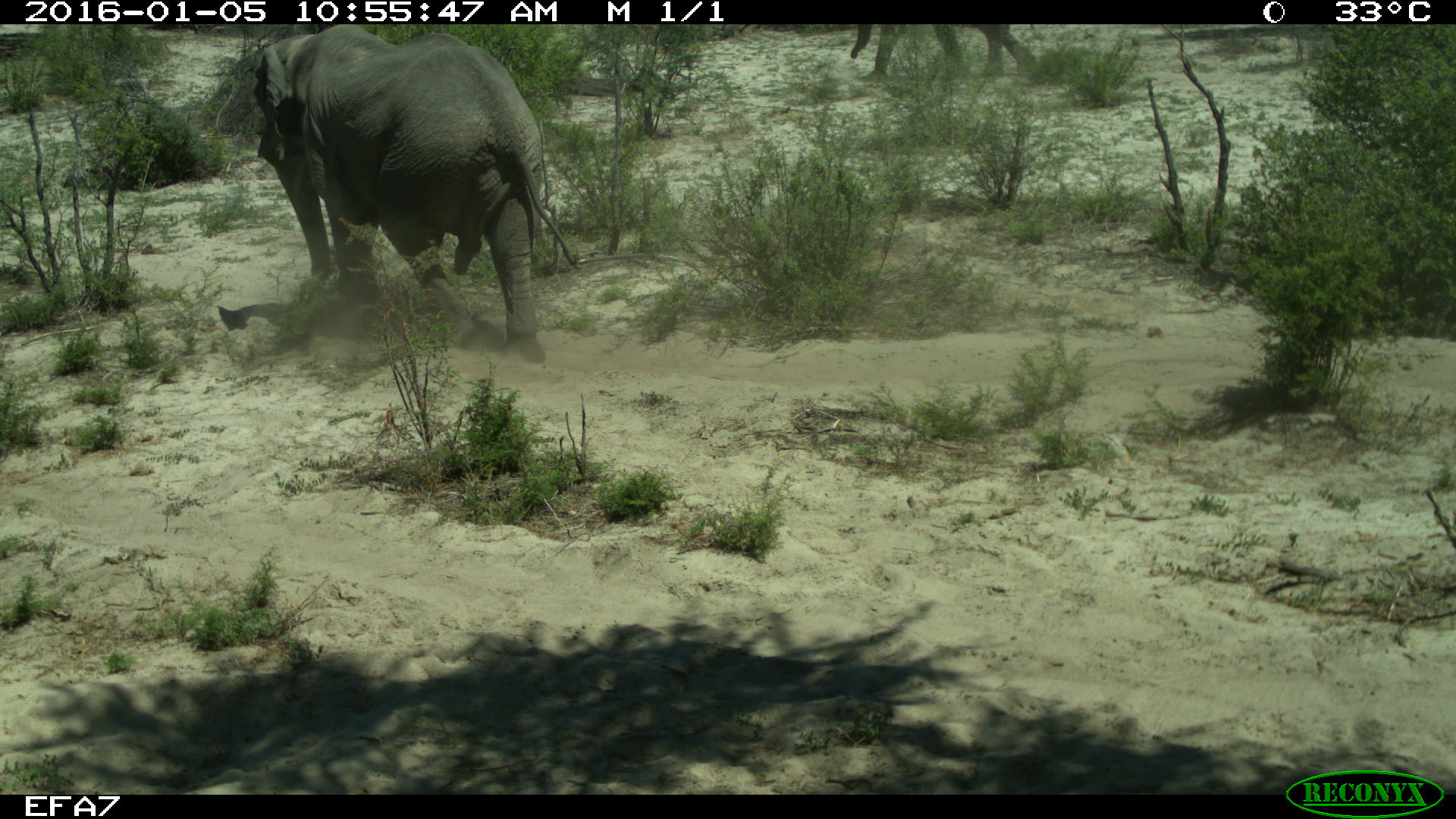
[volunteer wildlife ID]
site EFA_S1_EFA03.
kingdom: Animalia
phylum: Chordata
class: Mammalia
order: Proboscidea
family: Elephantidae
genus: Loxodonta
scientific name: Loxodonta africana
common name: african bush elephant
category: elephant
Elephant (african bush elephant) (Loxodonta africana), count 2. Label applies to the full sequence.